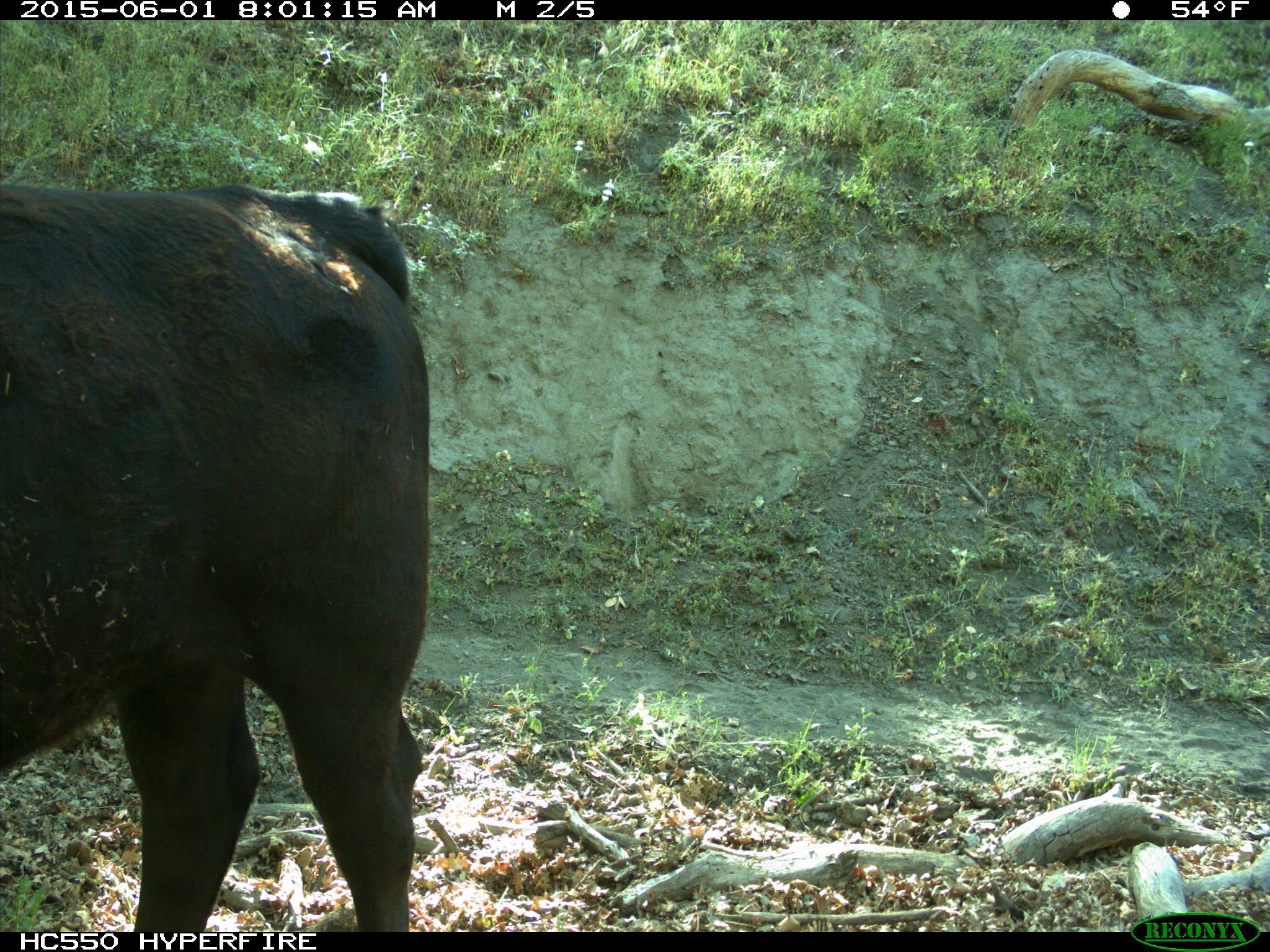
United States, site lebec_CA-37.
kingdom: Animalia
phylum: Chordata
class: Mammalia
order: Artiodactyla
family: Bovidae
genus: Bos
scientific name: Bos taurus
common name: domestic cow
Bos taurus (domestic cow).